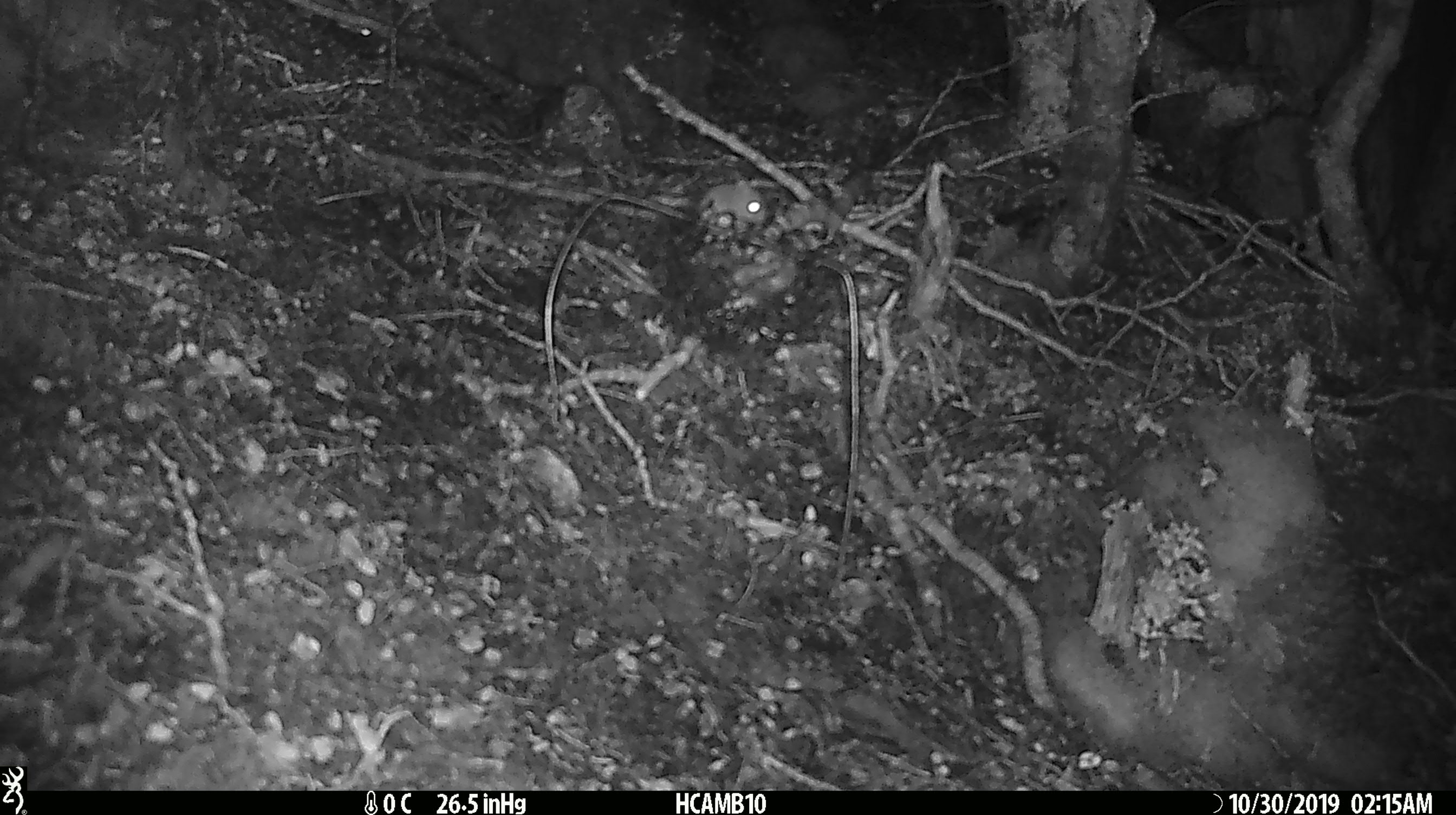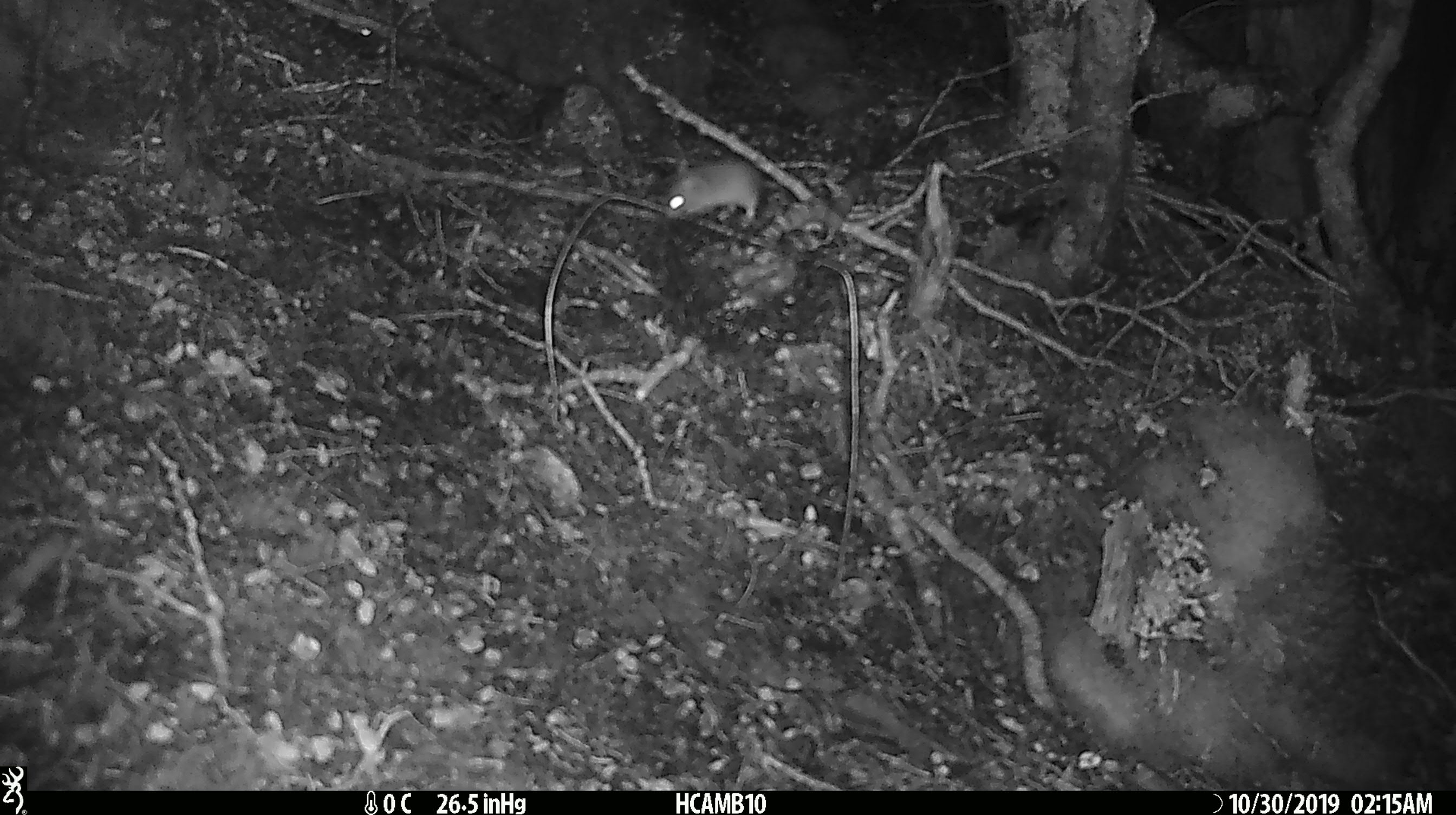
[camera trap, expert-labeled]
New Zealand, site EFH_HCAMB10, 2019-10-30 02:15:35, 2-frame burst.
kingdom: Animalia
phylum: Chordata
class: Mammalia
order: Rodentia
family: Muridae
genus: Mus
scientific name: Mus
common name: mouse